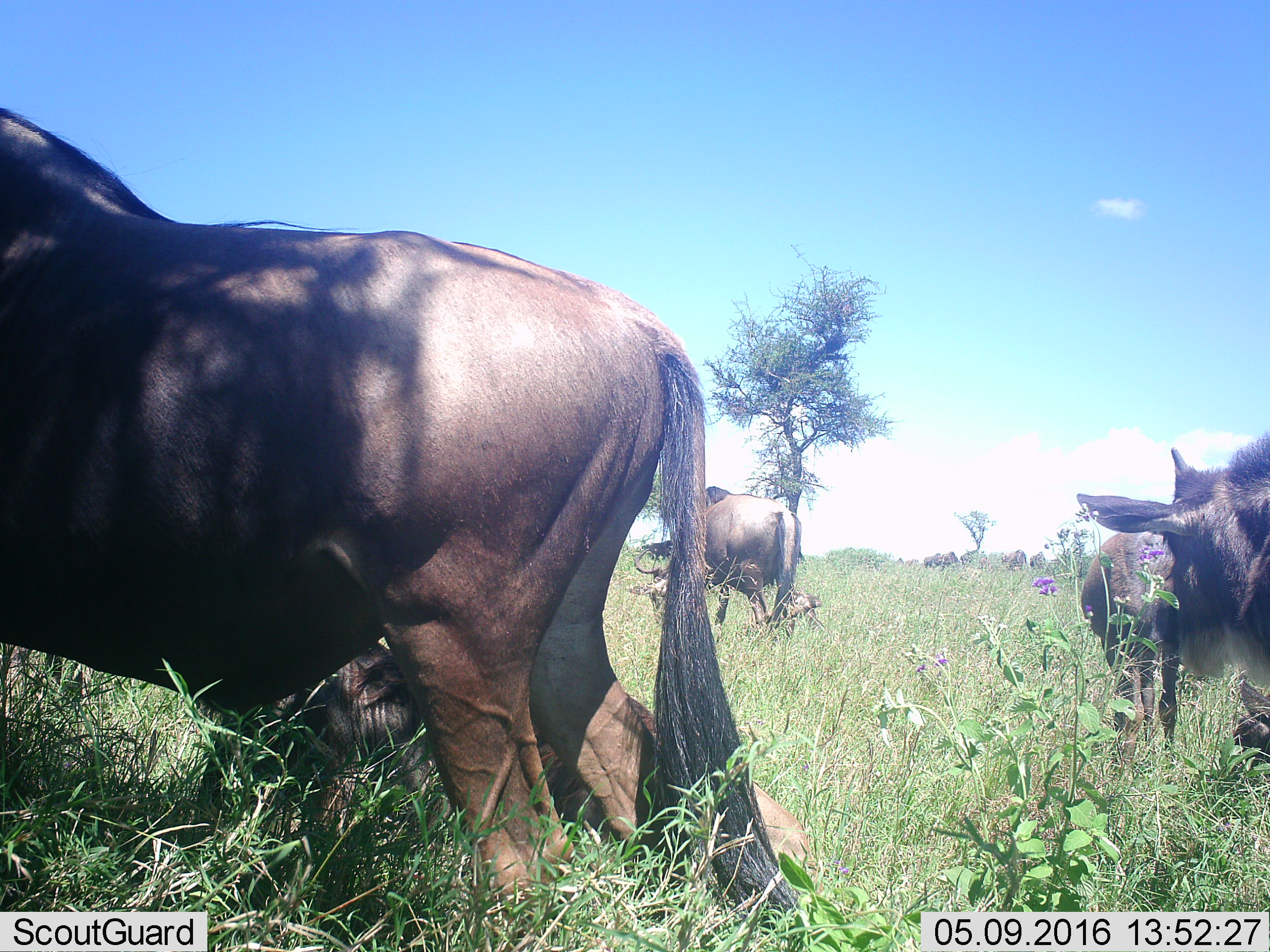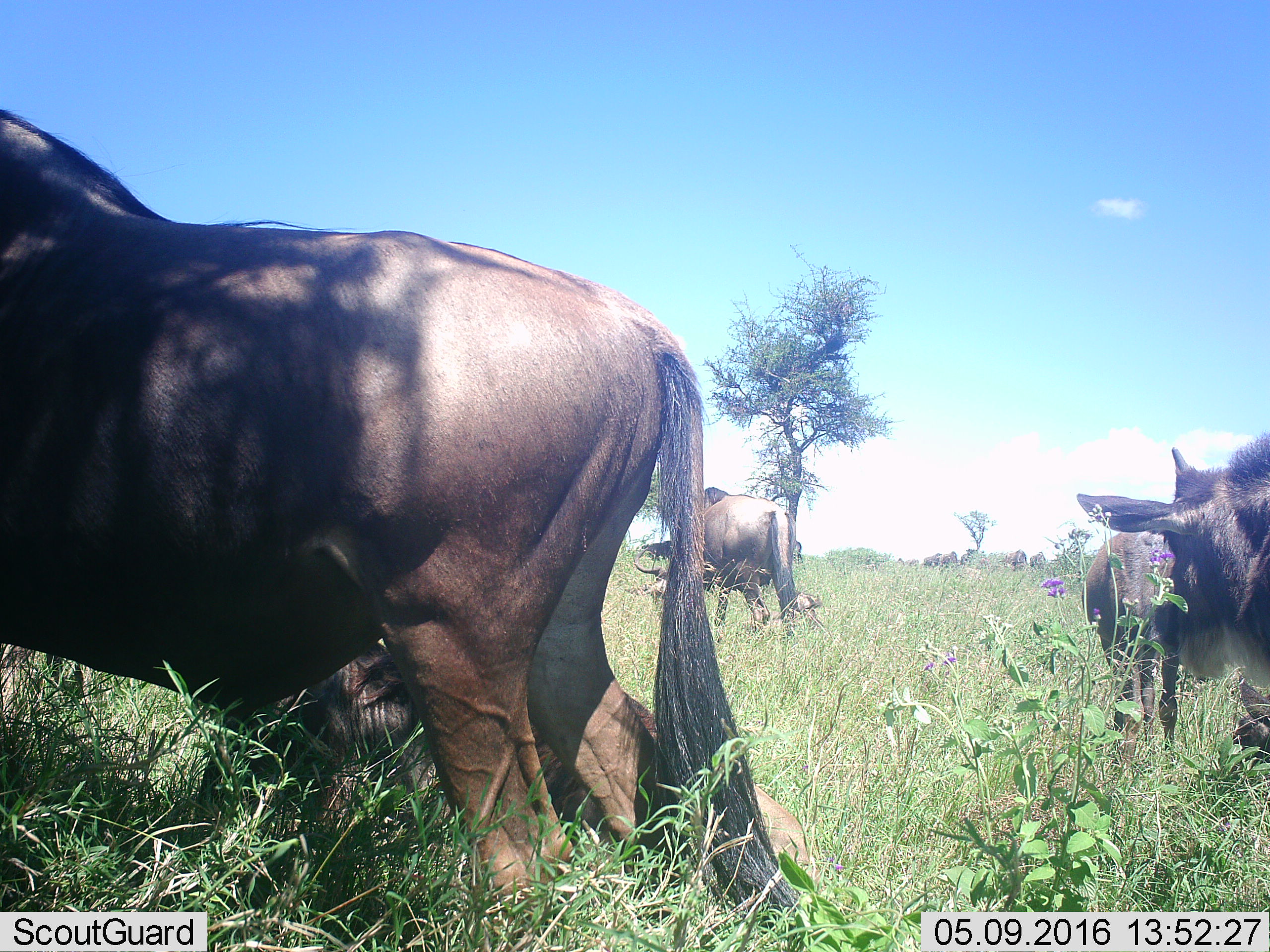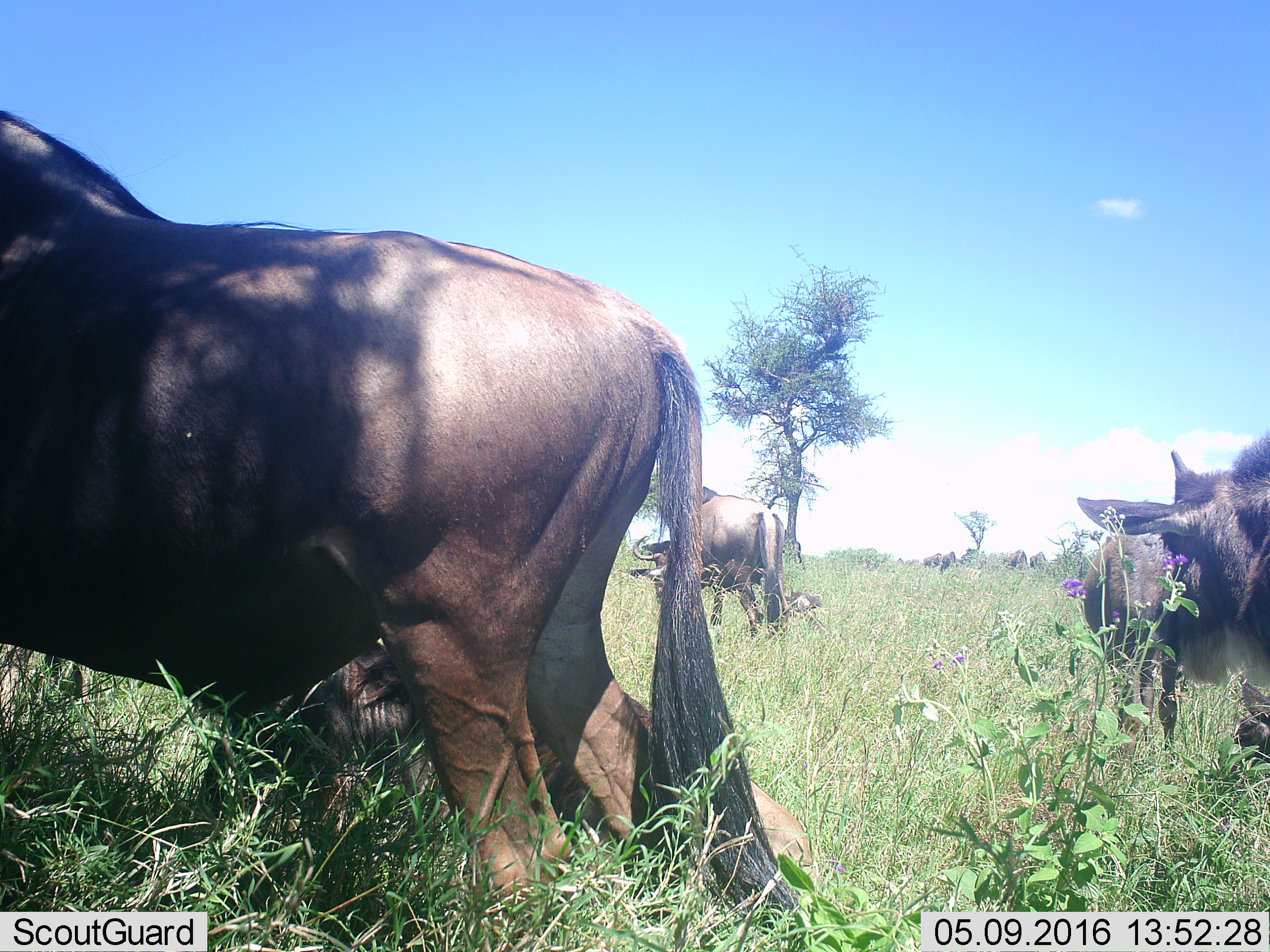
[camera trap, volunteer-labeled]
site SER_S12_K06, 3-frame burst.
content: unidentified animal